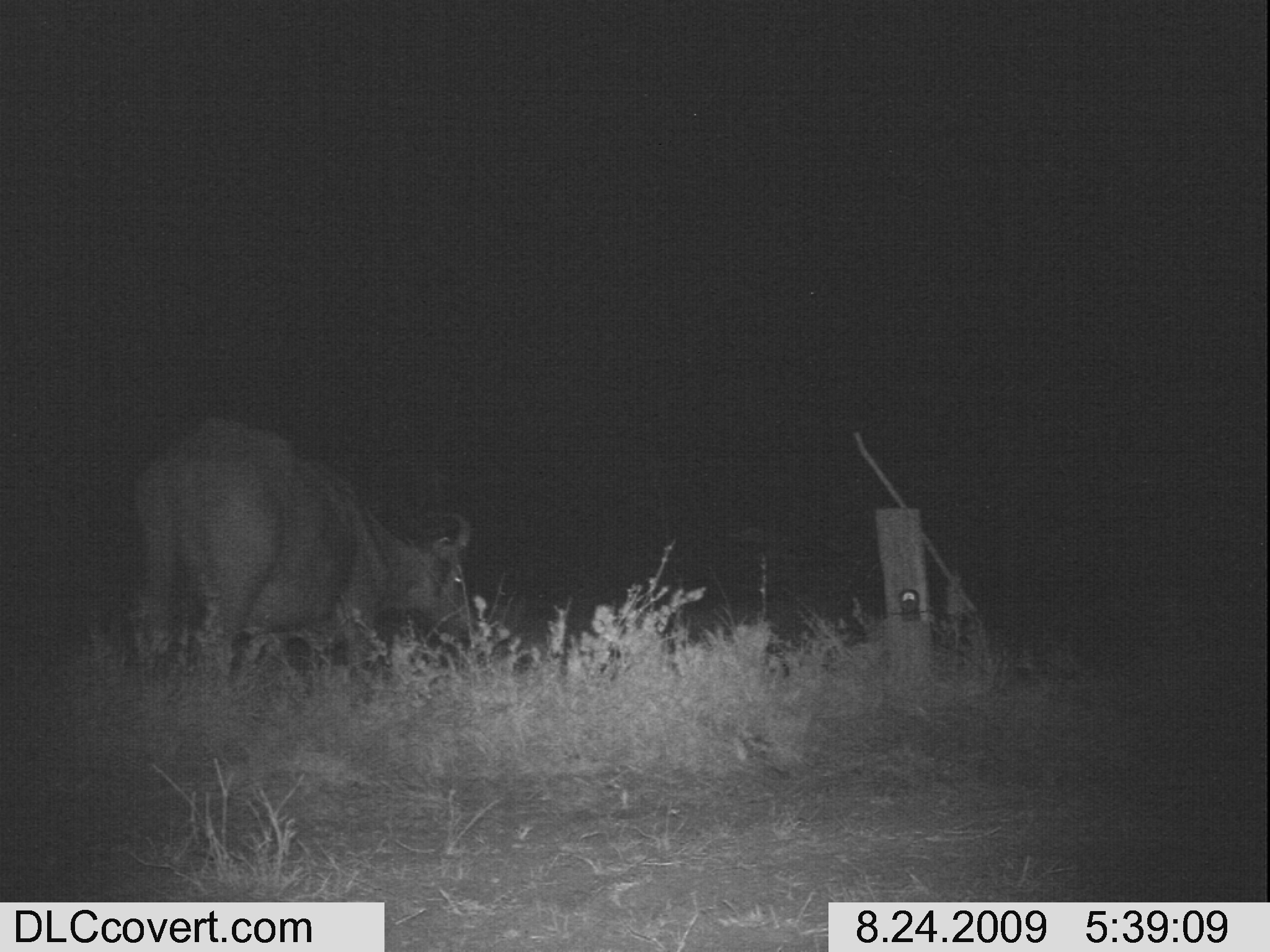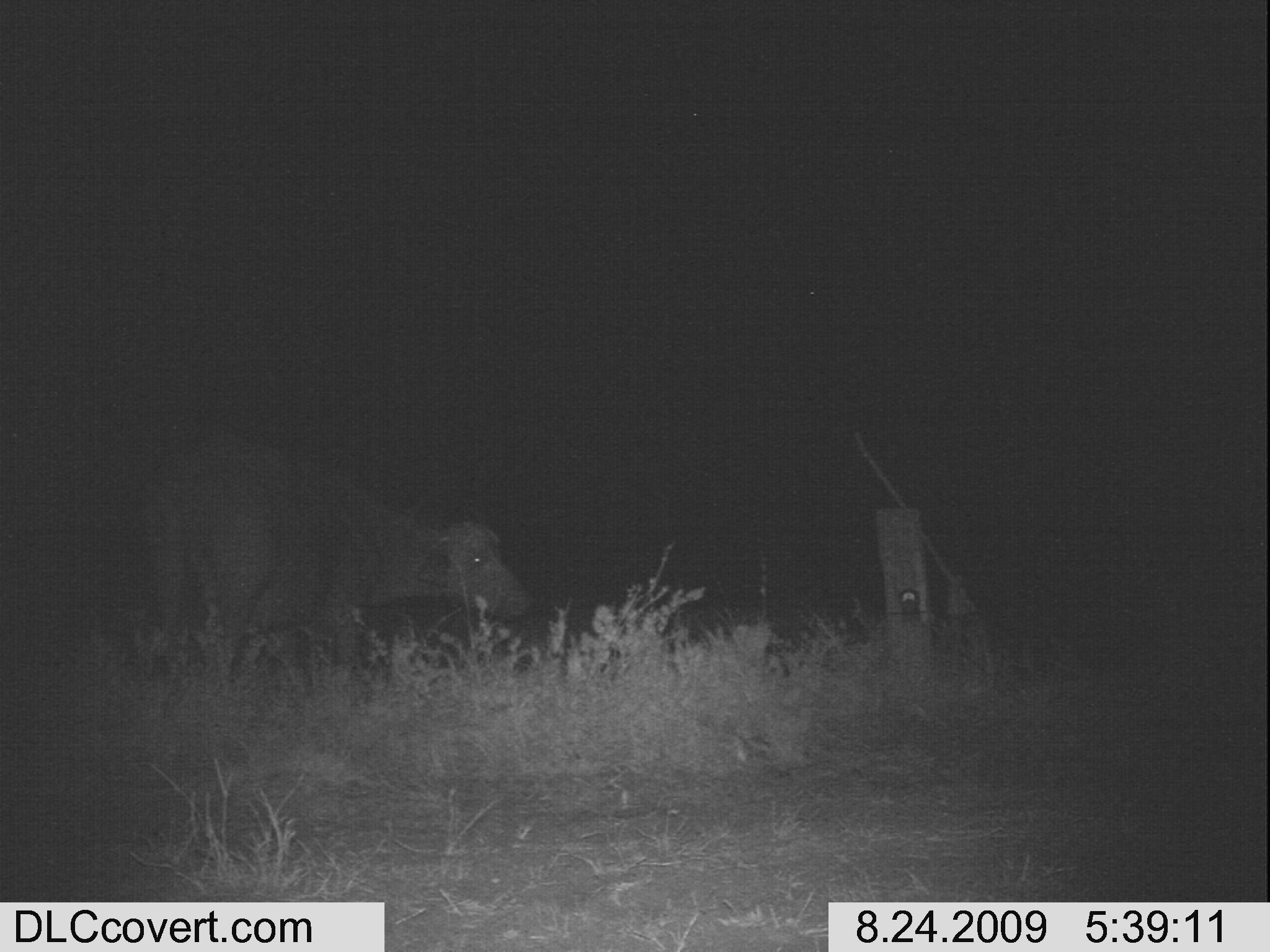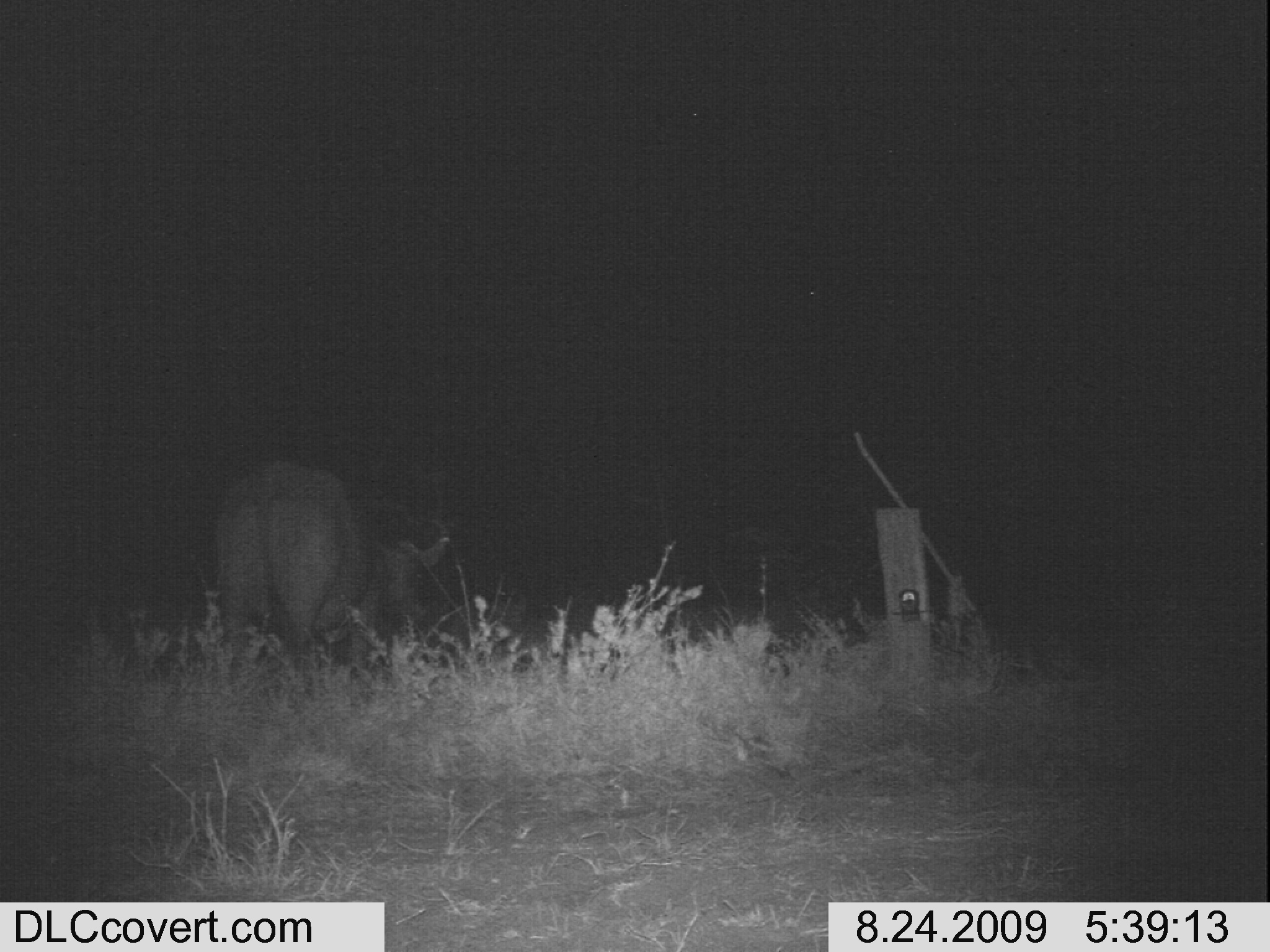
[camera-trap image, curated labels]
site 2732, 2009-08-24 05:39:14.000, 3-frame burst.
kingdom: Animalia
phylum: Chordata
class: Mammalia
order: Artiodactyla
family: Bovidae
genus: Syncerus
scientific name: Syncerus caffer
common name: african buffalo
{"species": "Syncerus caffer (african buffalo)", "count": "1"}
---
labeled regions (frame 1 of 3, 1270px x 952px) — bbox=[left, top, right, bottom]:
syncerus caffer: bbox=[124, 412, 482, 688]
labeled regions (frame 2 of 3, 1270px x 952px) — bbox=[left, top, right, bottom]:
syncerus caffer: bbox=[123, 416, 525, 703]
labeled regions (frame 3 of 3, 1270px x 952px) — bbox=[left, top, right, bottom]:
syncerus caffer: bbox=[217, 452, 448, 682]